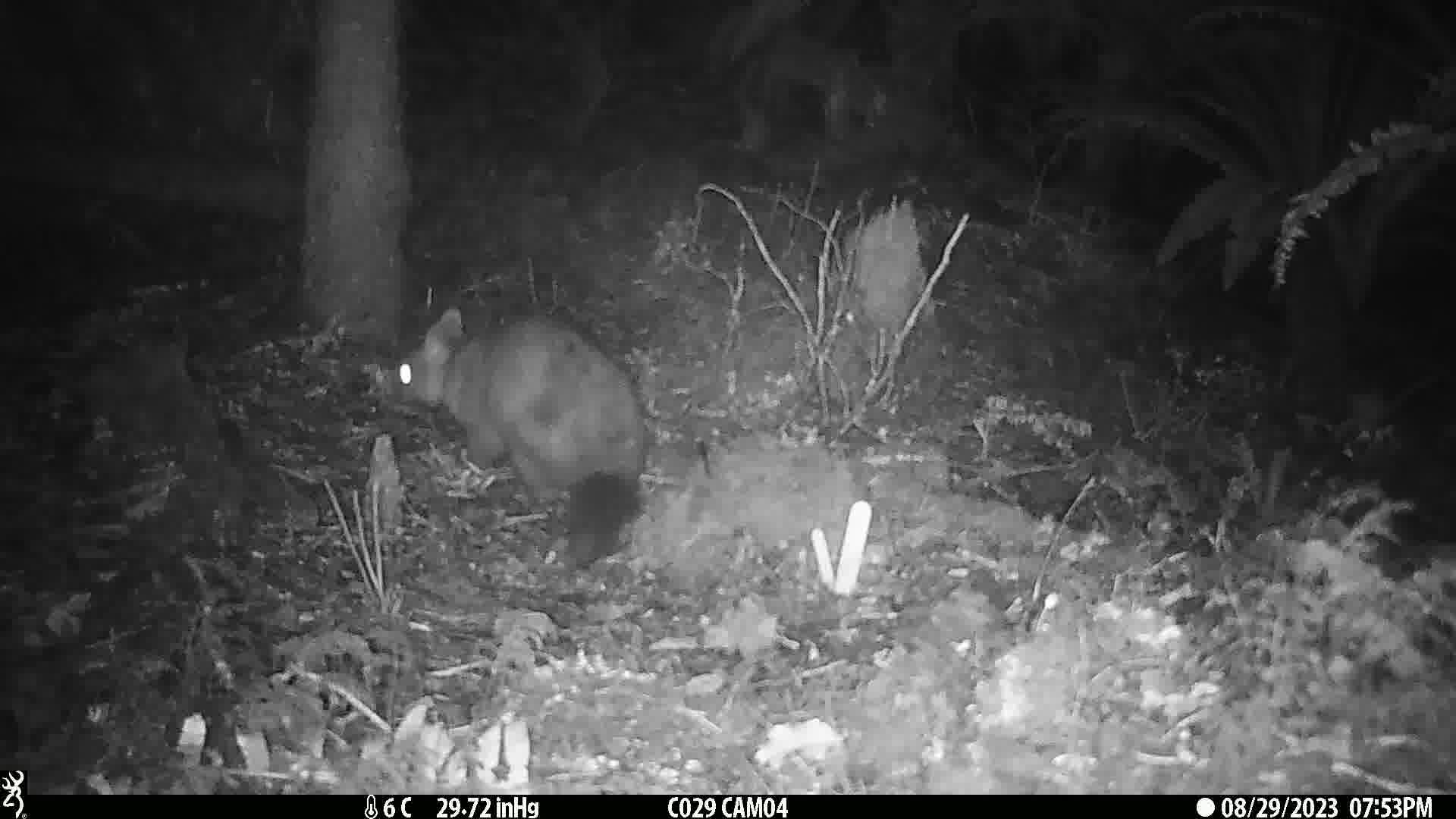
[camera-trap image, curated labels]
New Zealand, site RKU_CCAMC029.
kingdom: Animalia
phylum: Chordata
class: Mammalia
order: Diprotodontia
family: Phalangeridae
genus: Trichosurus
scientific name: Trichosurus vulpecula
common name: common brushtail possum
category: possum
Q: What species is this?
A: Possum (common brushtail possum) (Trichosurus vulpecula).